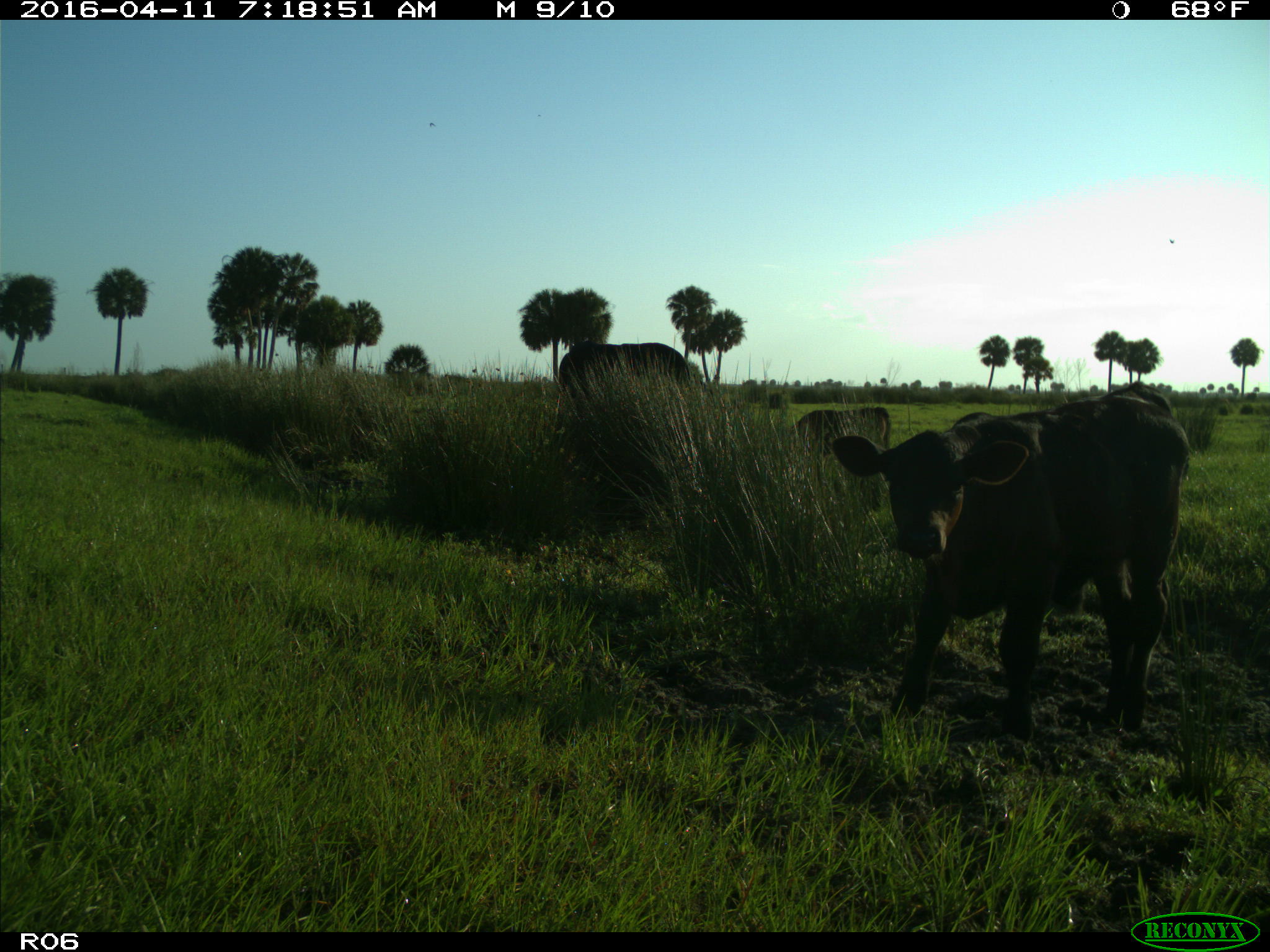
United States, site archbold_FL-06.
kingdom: Animalia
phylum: Chordata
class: Mammalia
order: Artiodactyla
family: Bovidae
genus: Bos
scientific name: Bos taurus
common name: domestic cow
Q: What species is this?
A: Bos taurus (domestic cow).